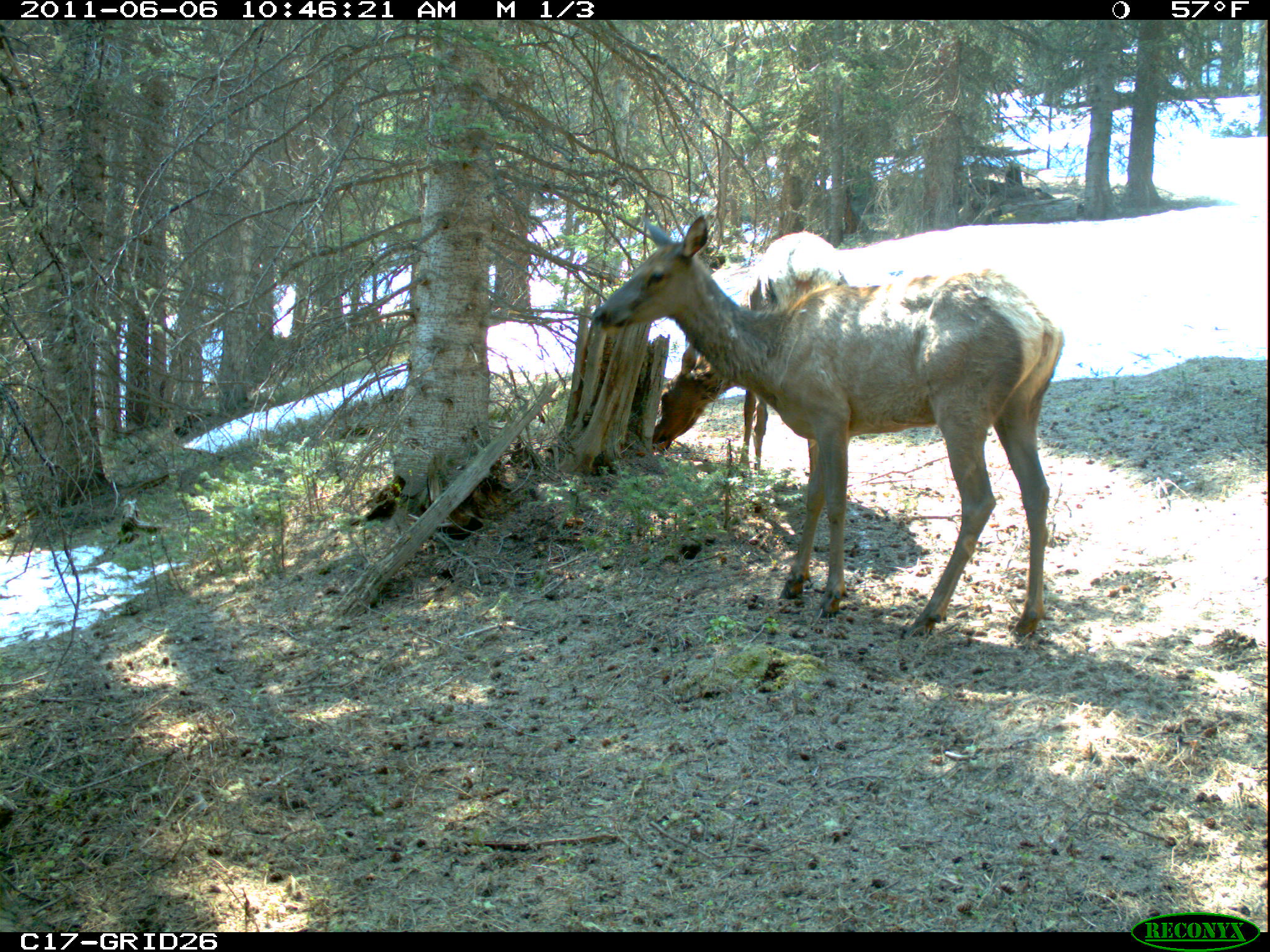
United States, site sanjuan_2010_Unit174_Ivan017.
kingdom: Animalia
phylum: Chordata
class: Mammalia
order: Artiodactyla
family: Cervidae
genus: Cervus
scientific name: Cervus elaphus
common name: red deer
Cervus elaphus (red deer).